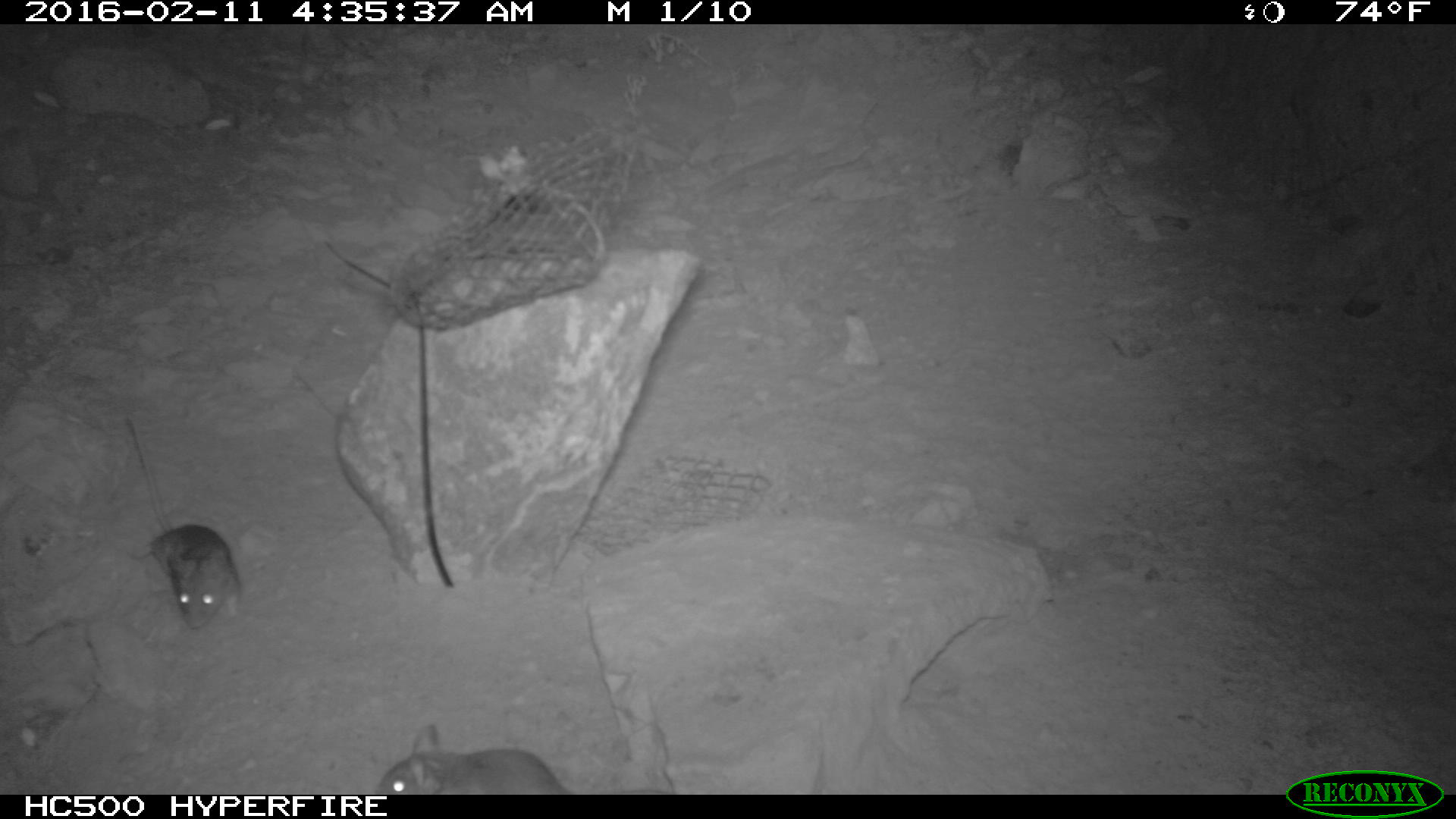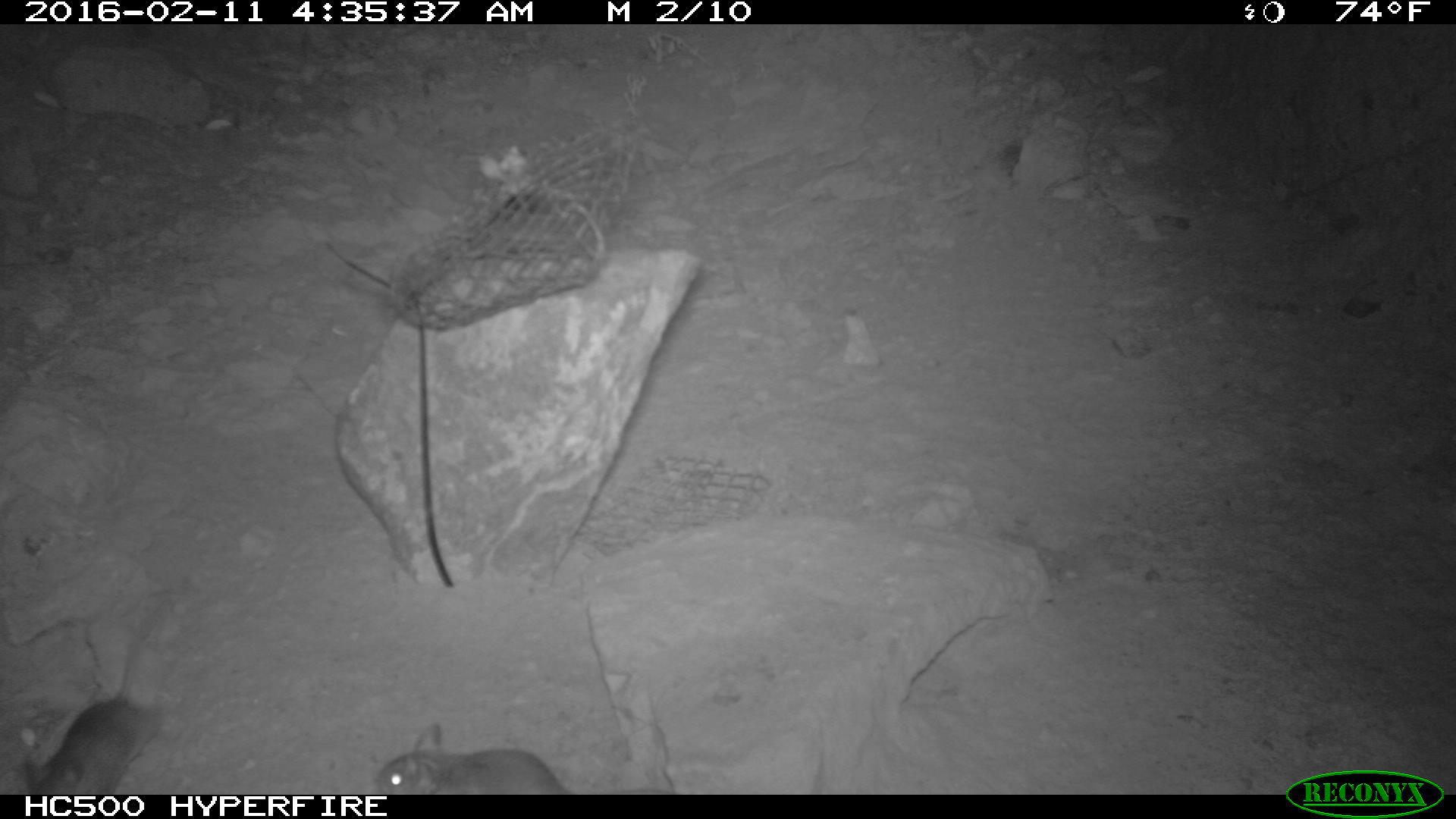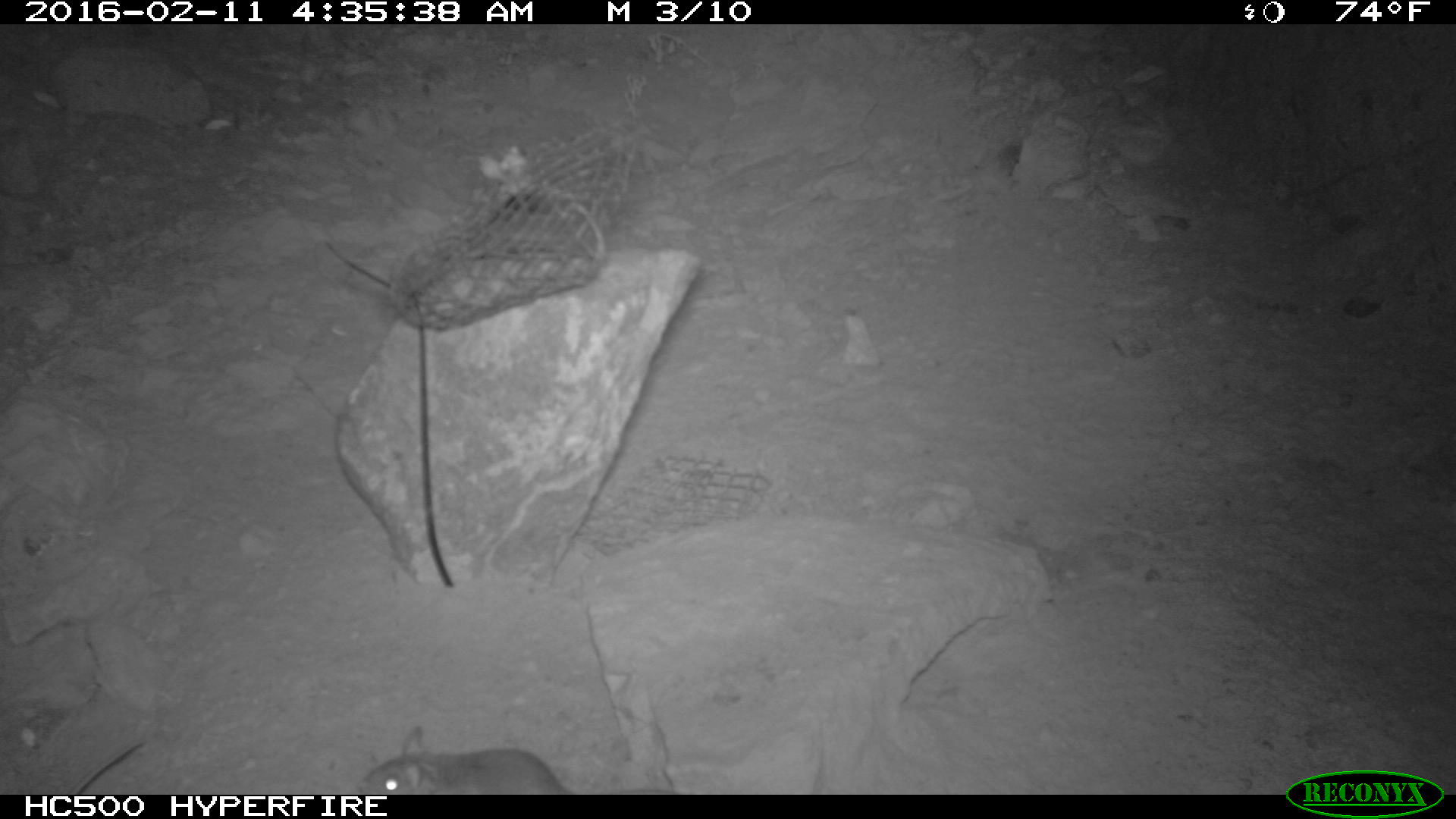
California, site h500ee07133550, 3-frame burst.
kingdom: Animalia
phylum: Chordata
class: Mammalia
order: Rodentia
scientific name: Rodentia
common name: rodent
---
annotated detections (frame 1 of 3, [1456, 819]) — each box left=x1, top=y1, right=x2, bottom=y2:
rodent: left=124, top=417, right=241, bottom=629; left=375, top=725, right=570, bottom=794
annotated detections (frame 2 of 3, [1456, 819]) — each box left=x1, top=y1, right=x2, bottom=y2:
rodent: left=24, top=611, right=167, bottom=795; left=374, top=723, right=673, bottom=794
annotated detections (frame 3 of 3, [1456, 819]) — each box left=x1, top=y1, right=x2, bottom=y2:
rodent: left=357, top=723, right=573, bottom=793